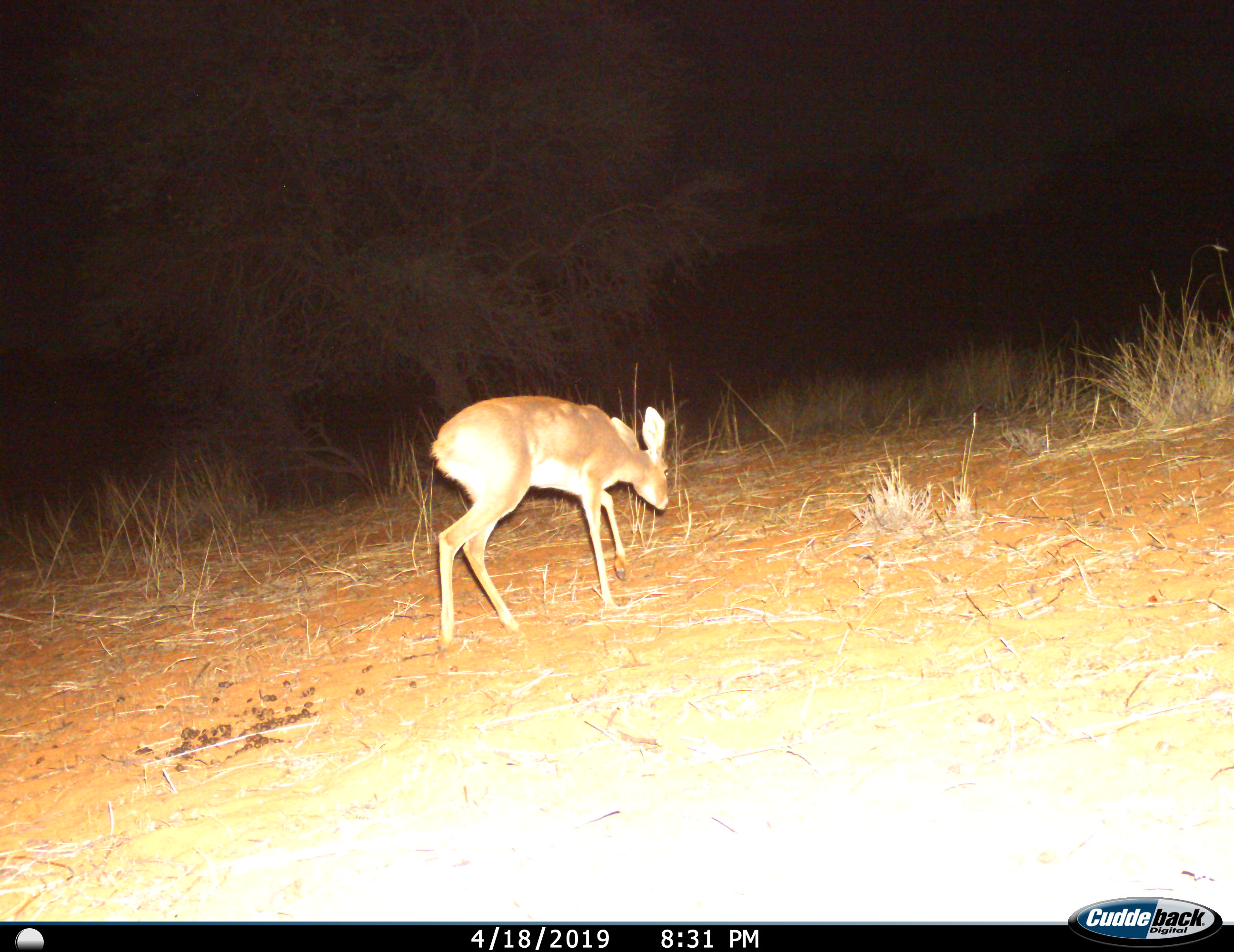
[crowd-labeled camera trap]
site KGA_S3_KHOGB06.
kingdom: Animalia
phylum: Chordata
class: Mammalia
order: Artiodactyla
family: Bovidae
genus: Raphicerus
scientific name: Raphicerus campestris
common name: steenbok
Steenbok (Raphicerus campestris), count 1. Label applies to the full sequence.